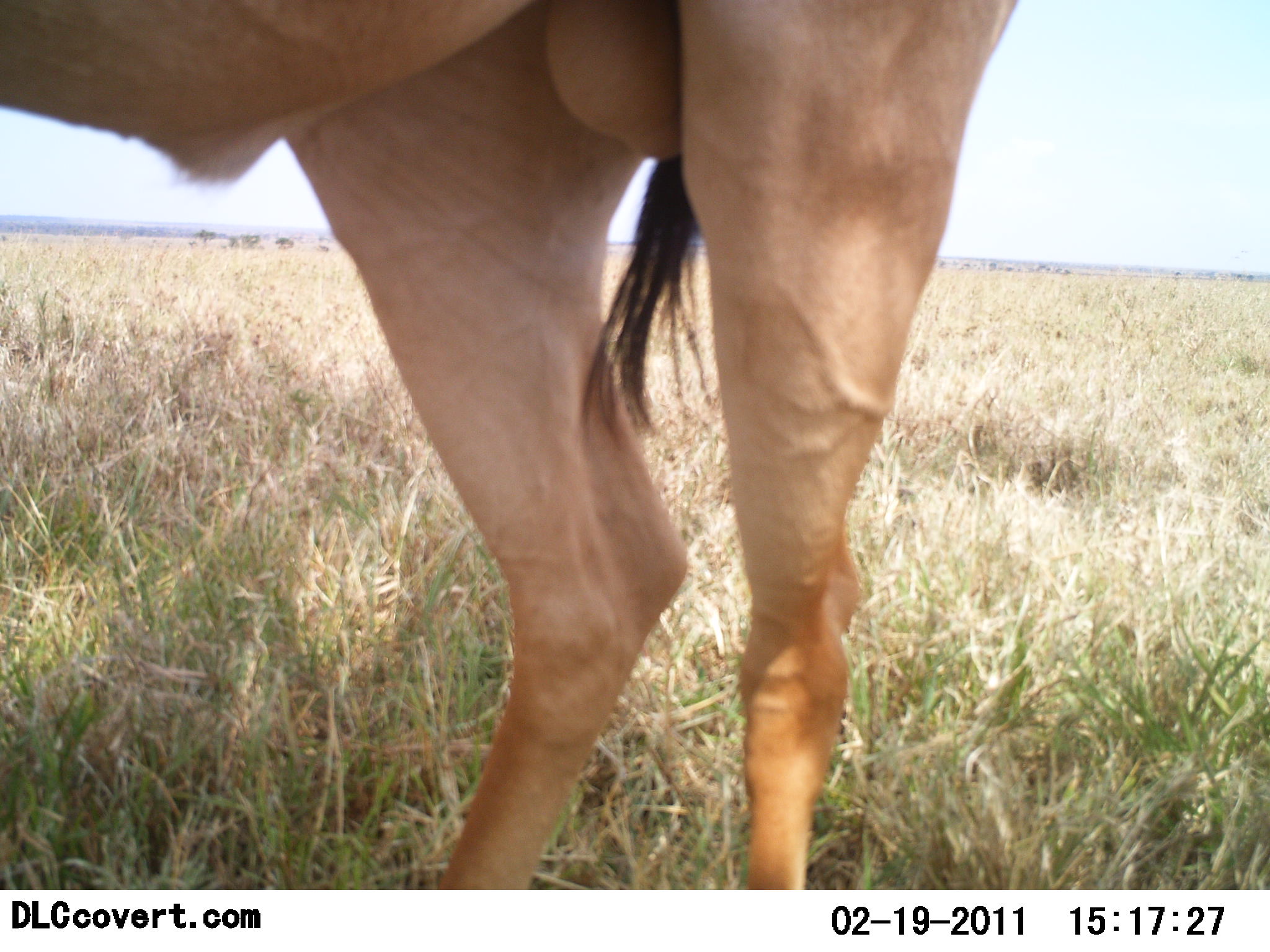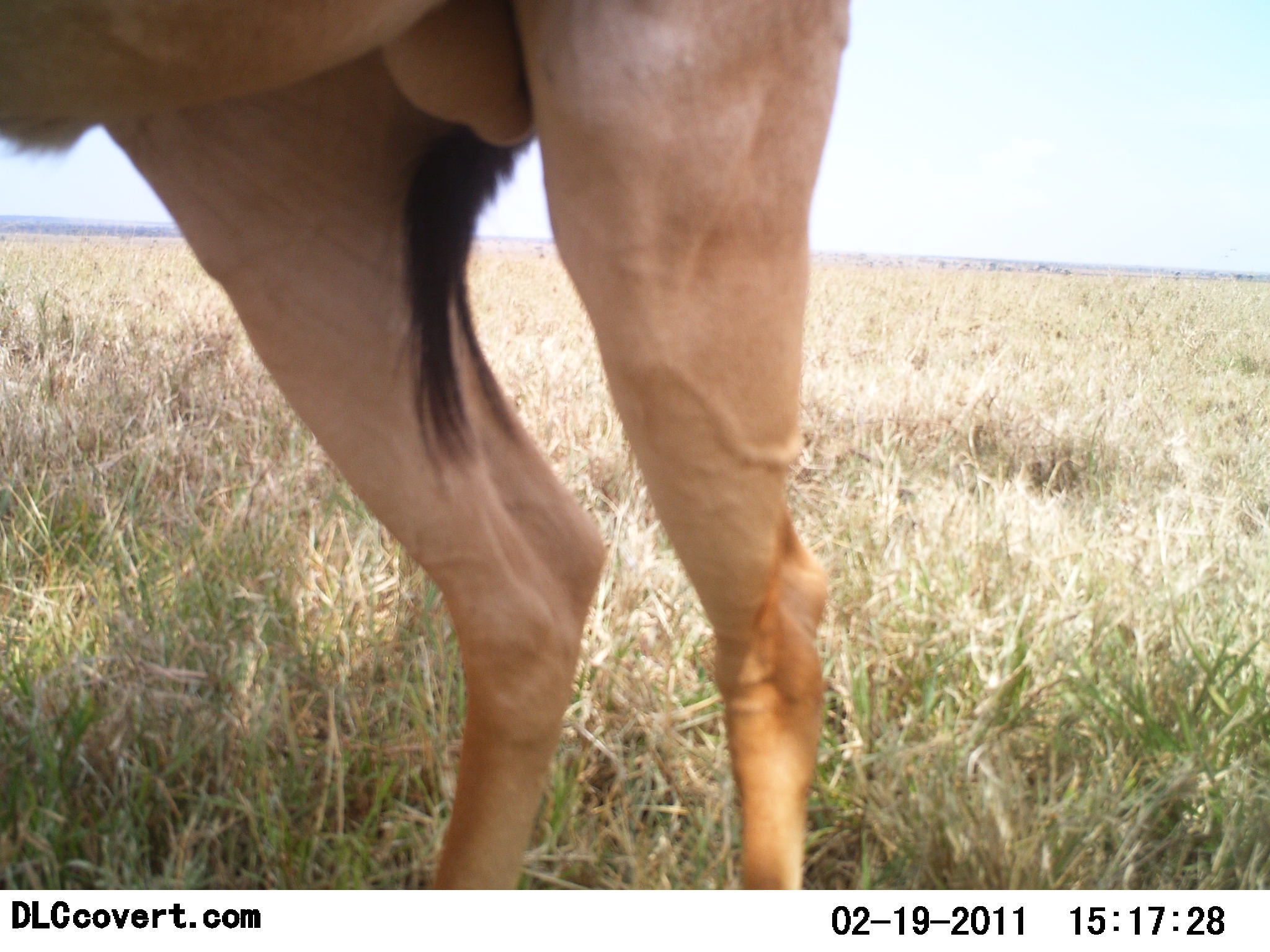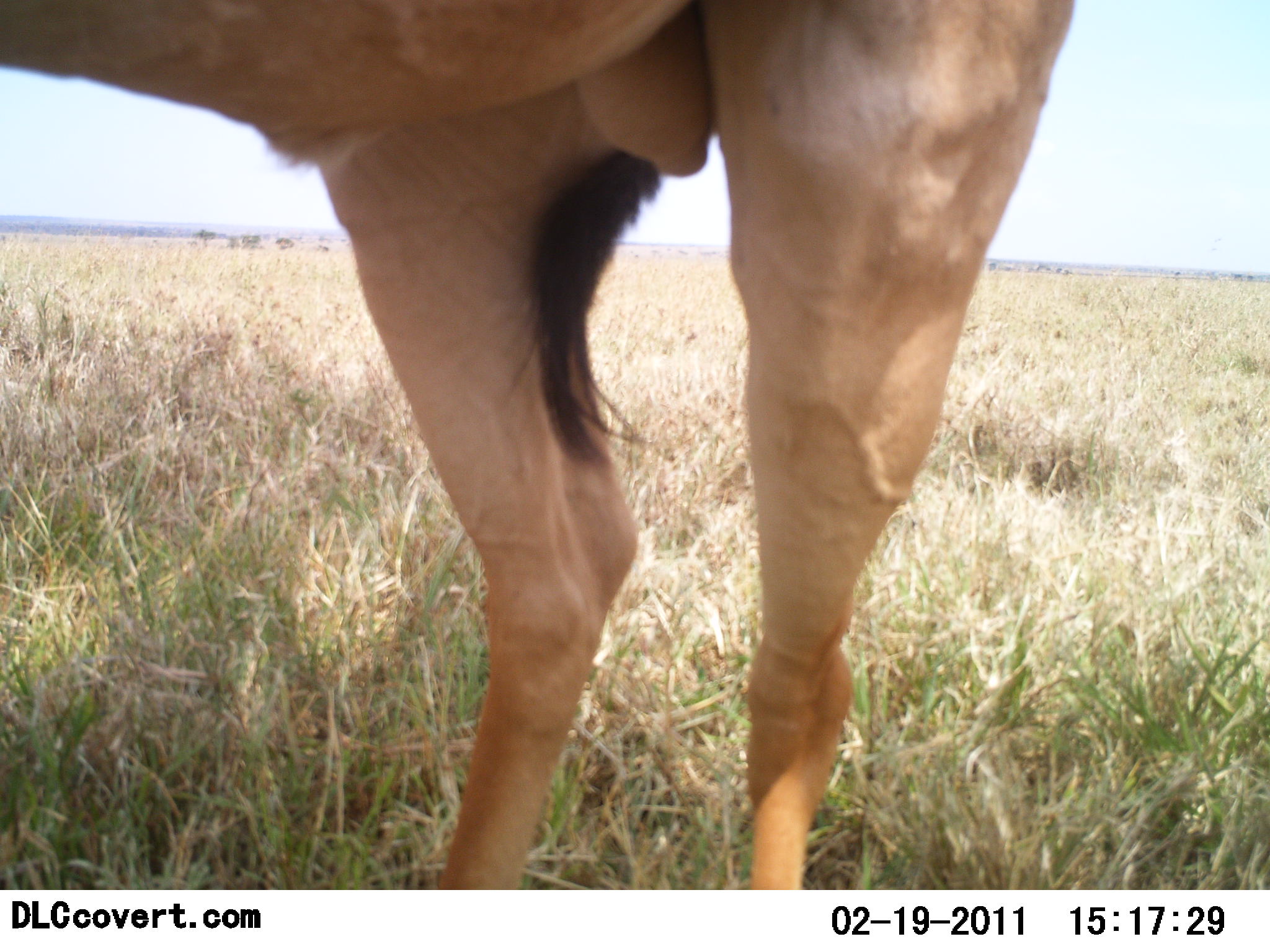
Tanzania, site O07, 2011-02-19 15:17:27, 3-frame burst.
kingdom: Animalia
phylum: Chordata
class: Mammalia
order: Artiodactyla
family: Bovidae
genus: Alcelaphus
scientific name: Alcelaphus buselaphus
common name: hartebeest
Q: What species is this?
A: Hartebeest (Alcelaphus buselaphus).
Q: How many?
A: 1.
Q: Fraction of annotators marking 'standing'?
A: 100%.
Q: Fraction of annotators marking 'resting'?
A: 0%.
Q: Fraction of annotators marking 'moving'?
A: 0%.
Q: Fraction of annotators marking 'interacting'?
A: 0%.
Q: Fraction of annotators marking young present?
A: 0%.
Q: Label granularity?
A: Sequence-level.